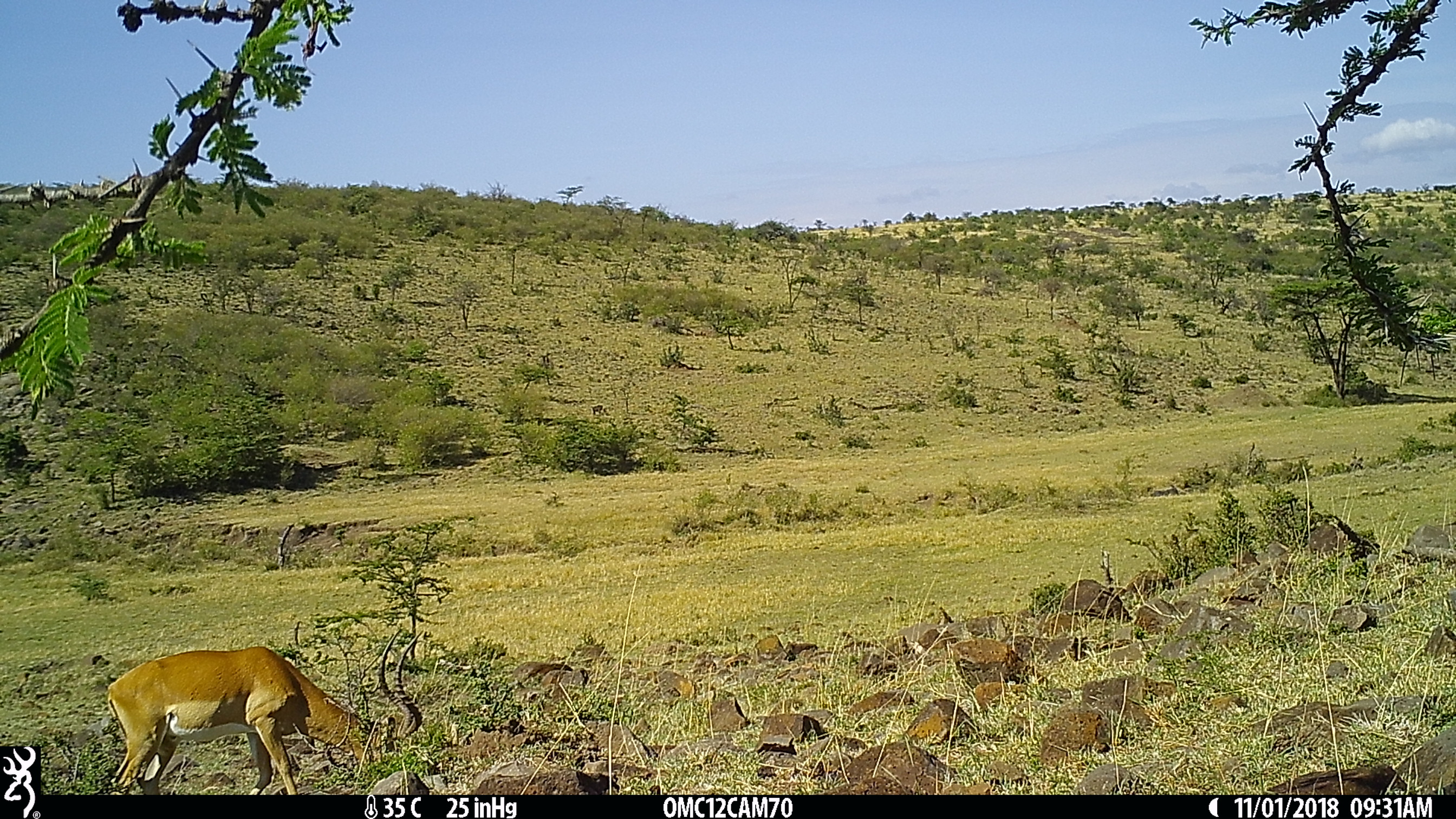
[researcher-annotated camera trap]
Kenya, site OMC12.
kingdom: Animalia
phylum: Chordata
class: Mammalia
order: Artiodactyla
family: Bovidae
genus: Aepyceros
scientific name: Aepyceros melampus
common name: impala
Impala (Aepyceros melampus).